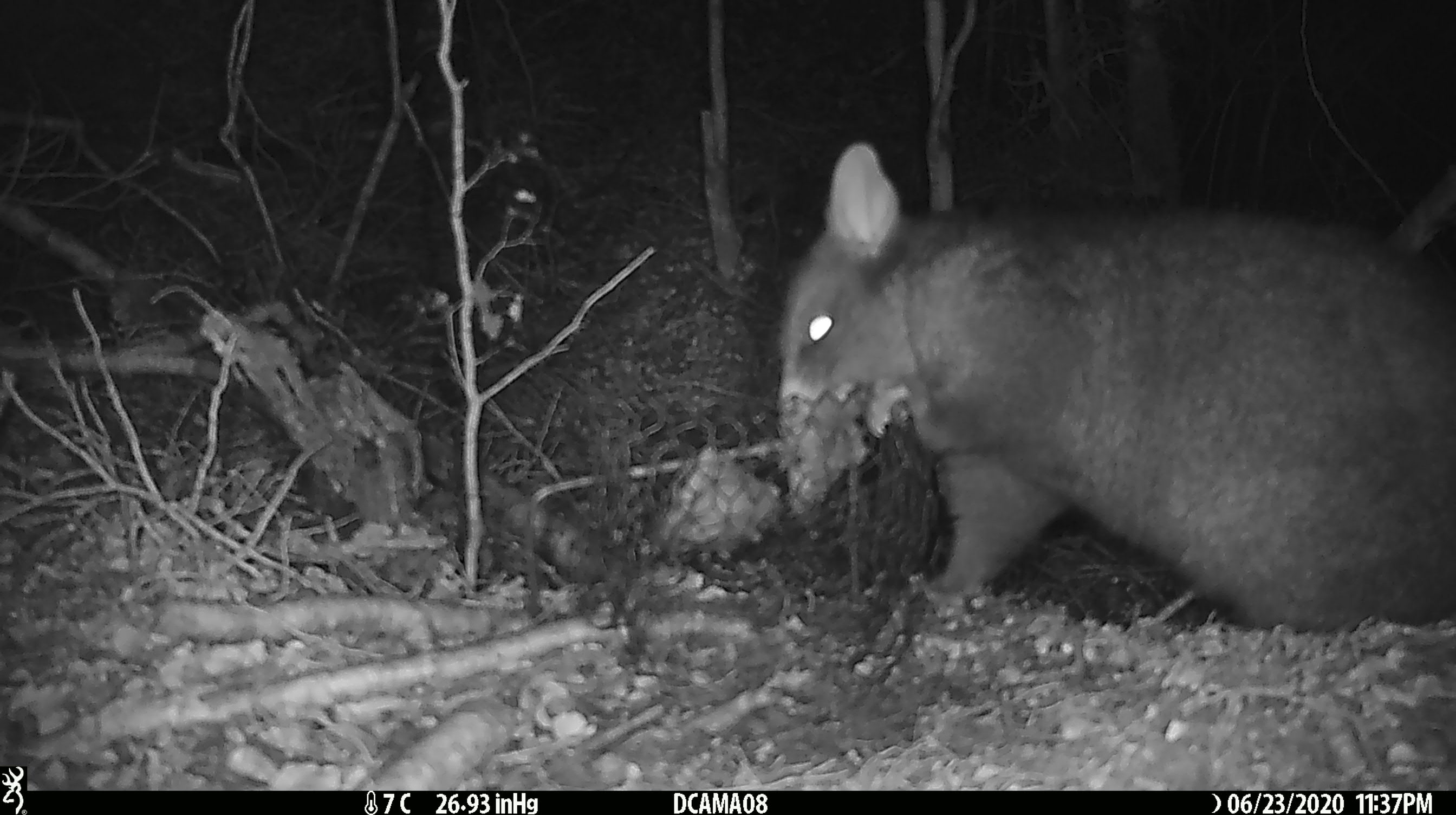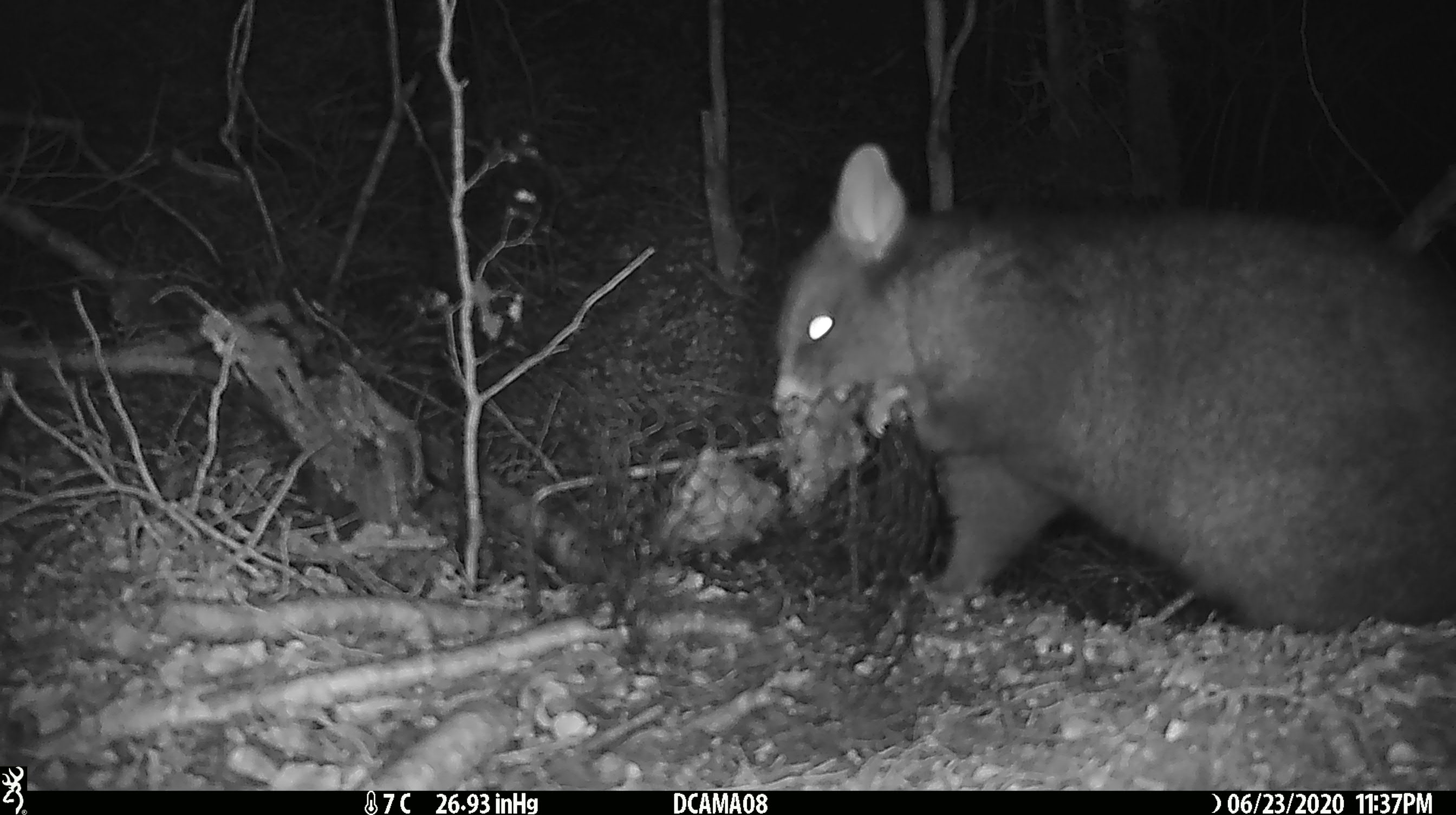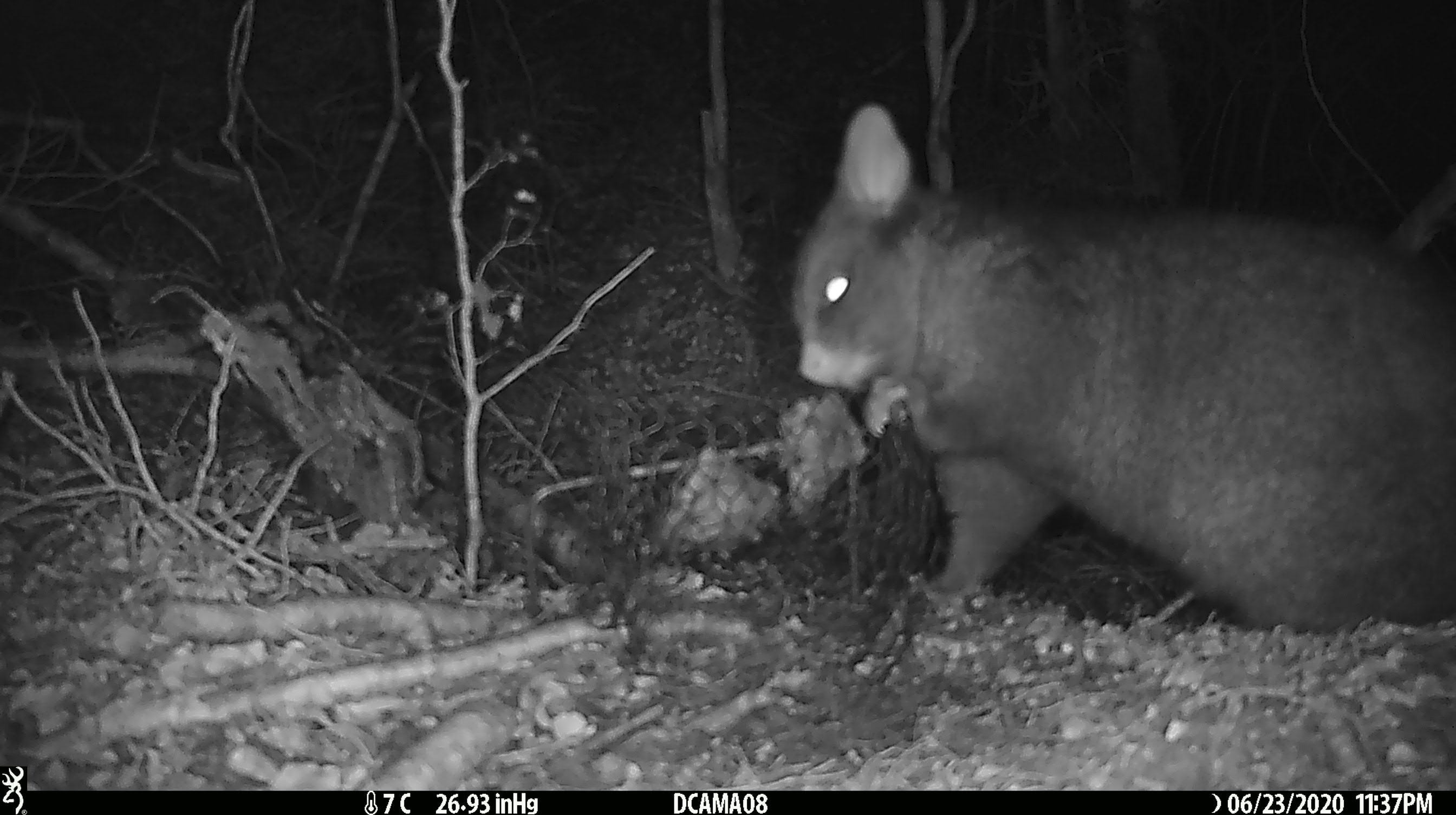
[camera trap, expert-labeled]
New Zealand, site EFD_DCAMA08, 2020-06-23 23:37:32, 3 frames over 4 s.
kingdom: Animalia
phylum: Chordata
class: Mammalia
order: Diprotodontia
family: Phalangeridae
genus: Trichosurus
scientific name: Trichosurus vulpecula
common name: common brushtail possum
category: possum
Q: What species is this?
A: Possum (common brushtail possum) (Trichosurus vulpecula).